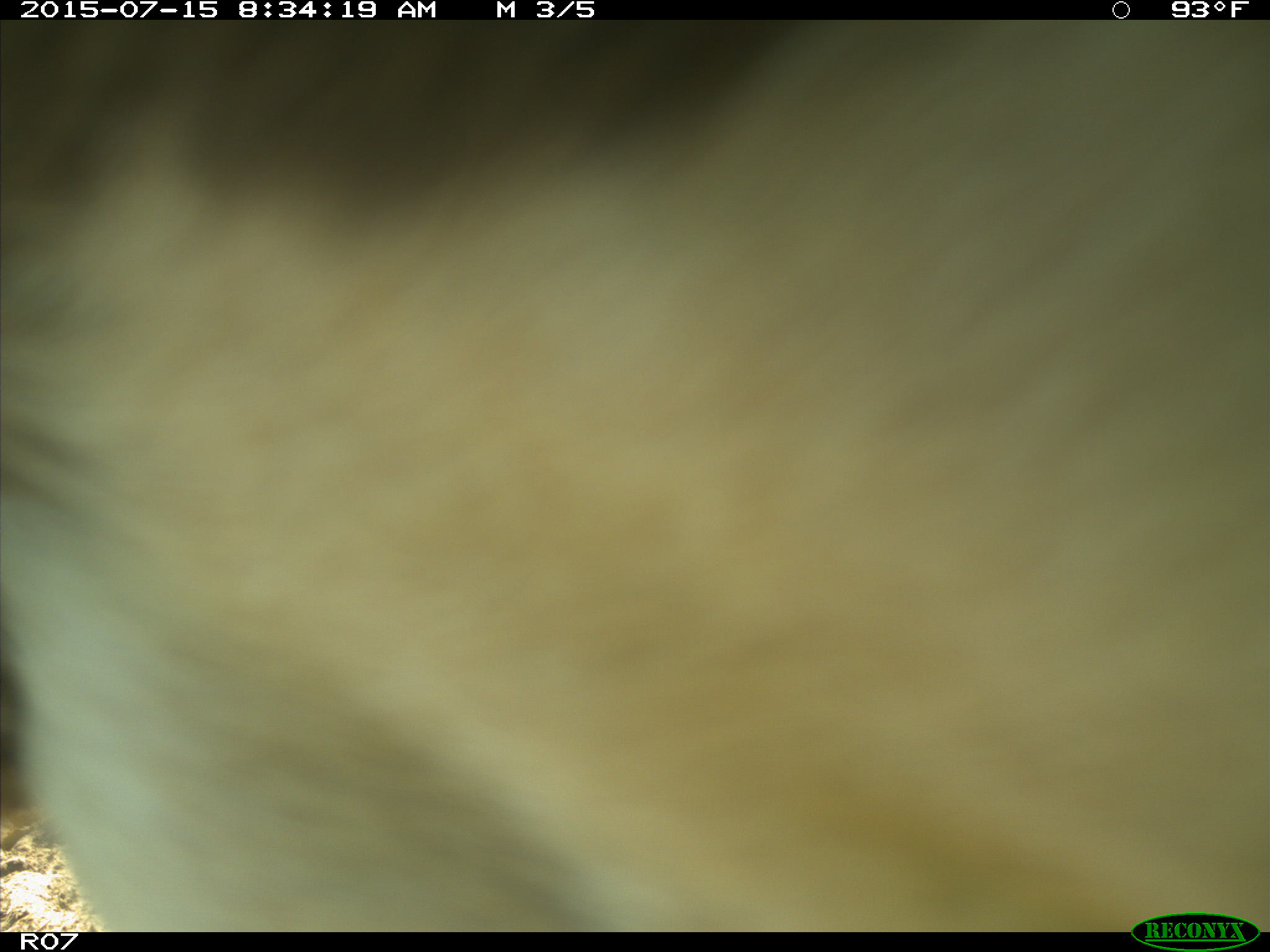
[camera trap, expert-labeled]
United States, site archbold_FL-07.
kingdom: Animalia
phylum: Chordata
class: Mammalia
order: Artiodactyla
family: Bovidae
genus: Bos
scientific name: Bos taurus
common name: domestic cow